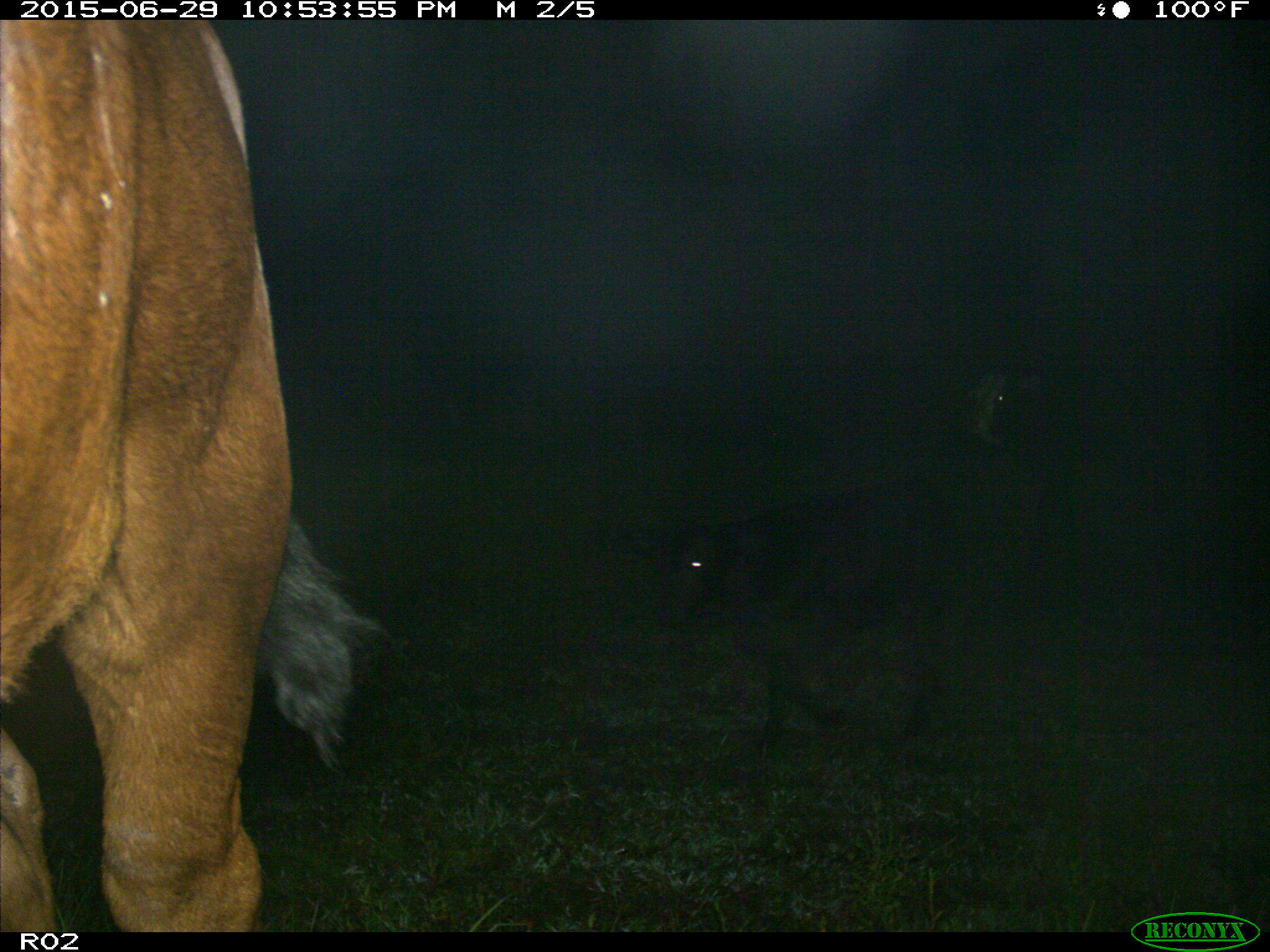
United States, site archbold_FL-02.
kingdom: Animalia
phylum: Chordata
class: Mammalia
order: Artiodactyla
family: Bovidae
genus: Bos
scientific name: Bos taurus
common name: domestic cow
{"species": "Bos taurus (domestic cow)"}